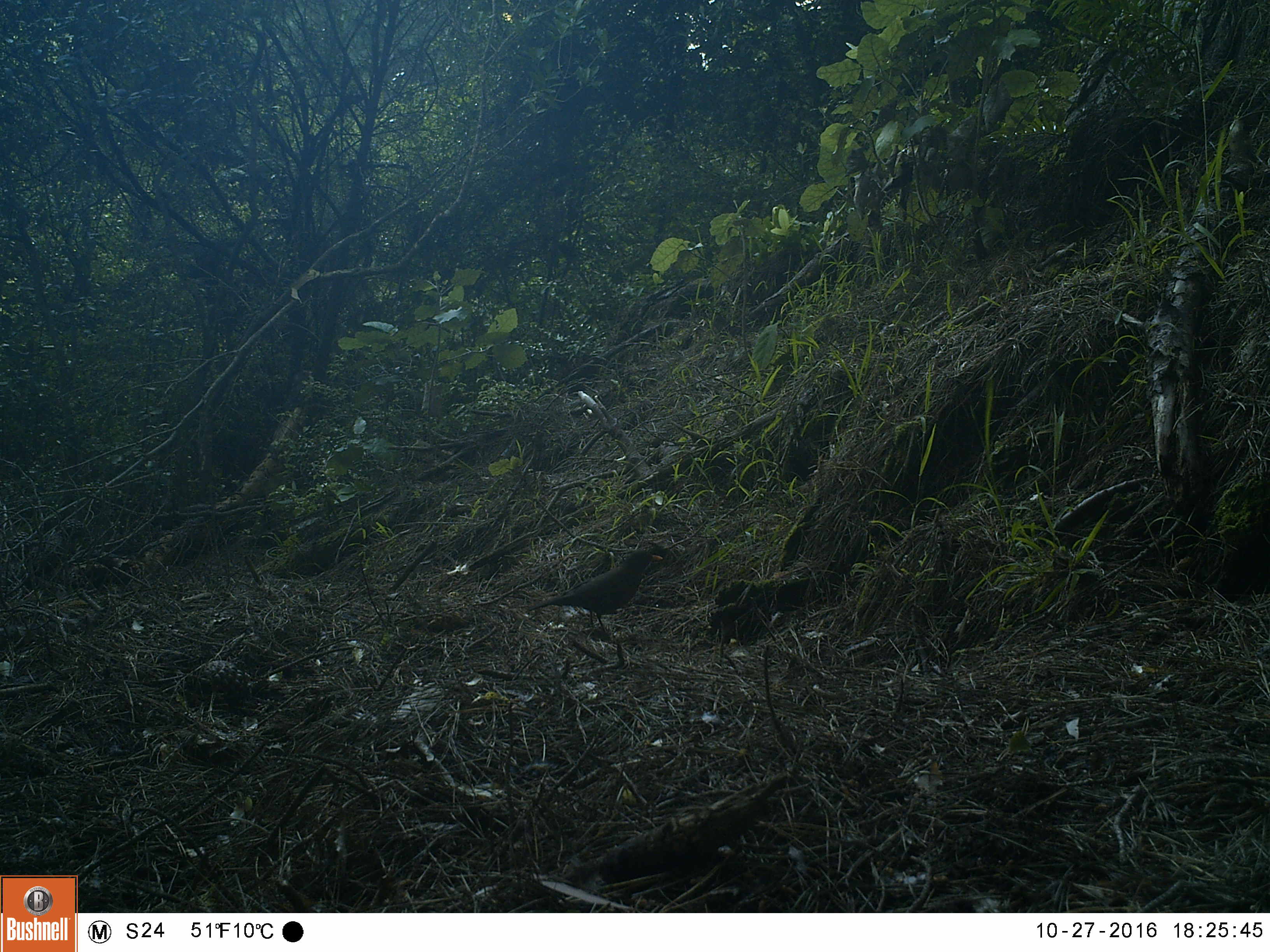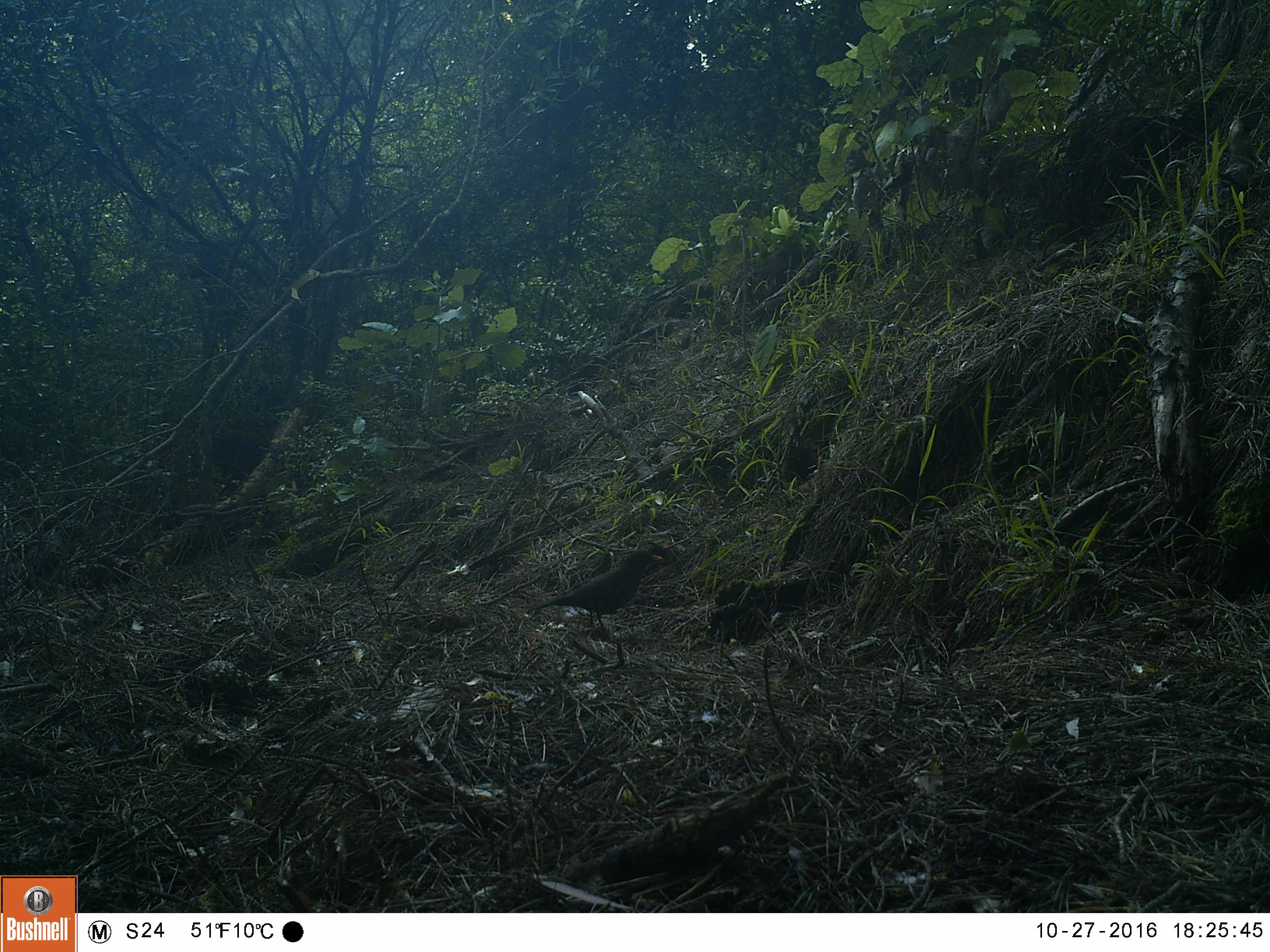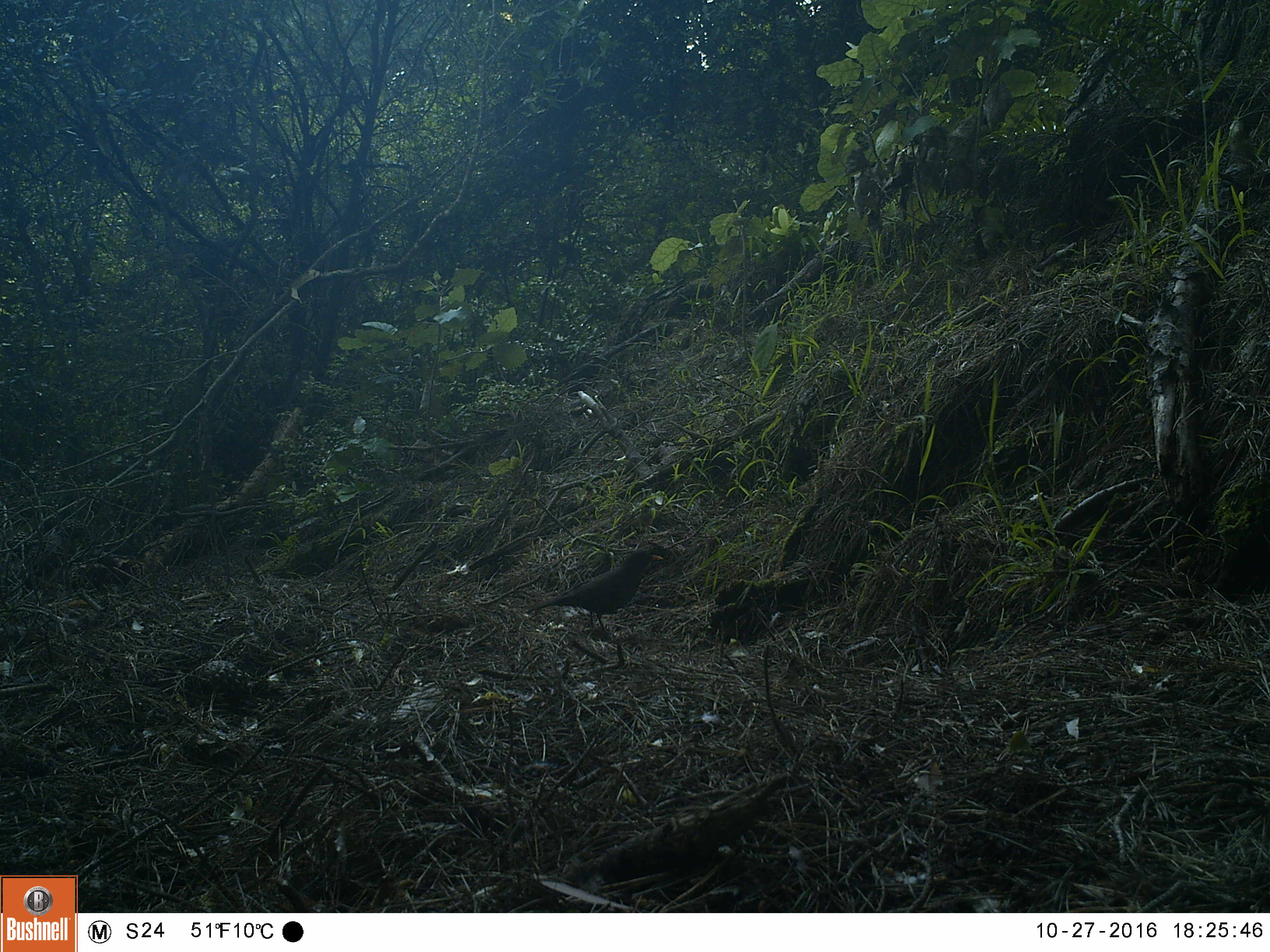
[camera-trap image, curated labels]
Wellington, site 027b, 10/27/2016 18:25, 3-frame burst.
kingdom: Animalia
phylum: Chordata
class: Aves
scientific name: Aves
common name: bird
Bird (Aves).